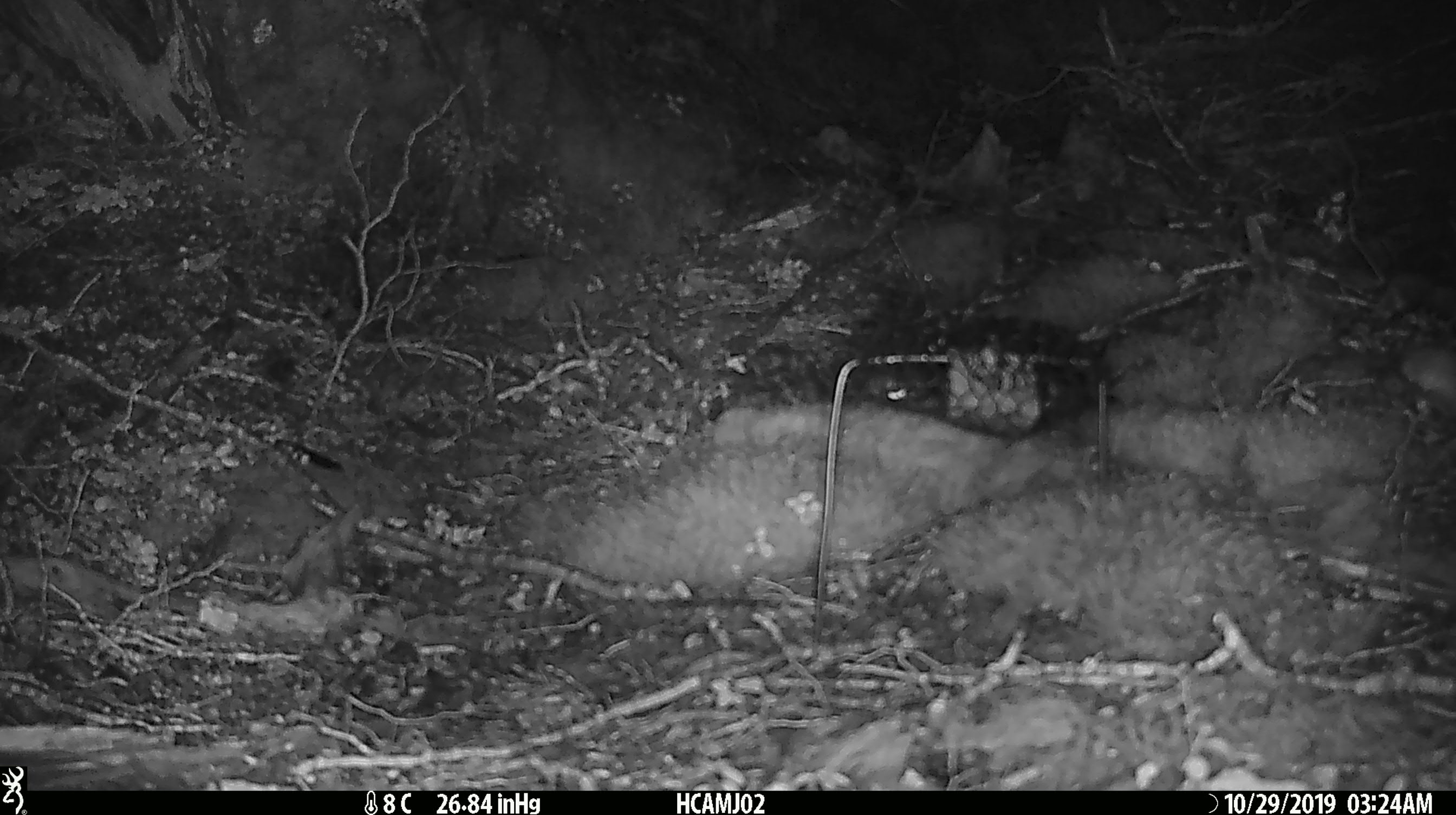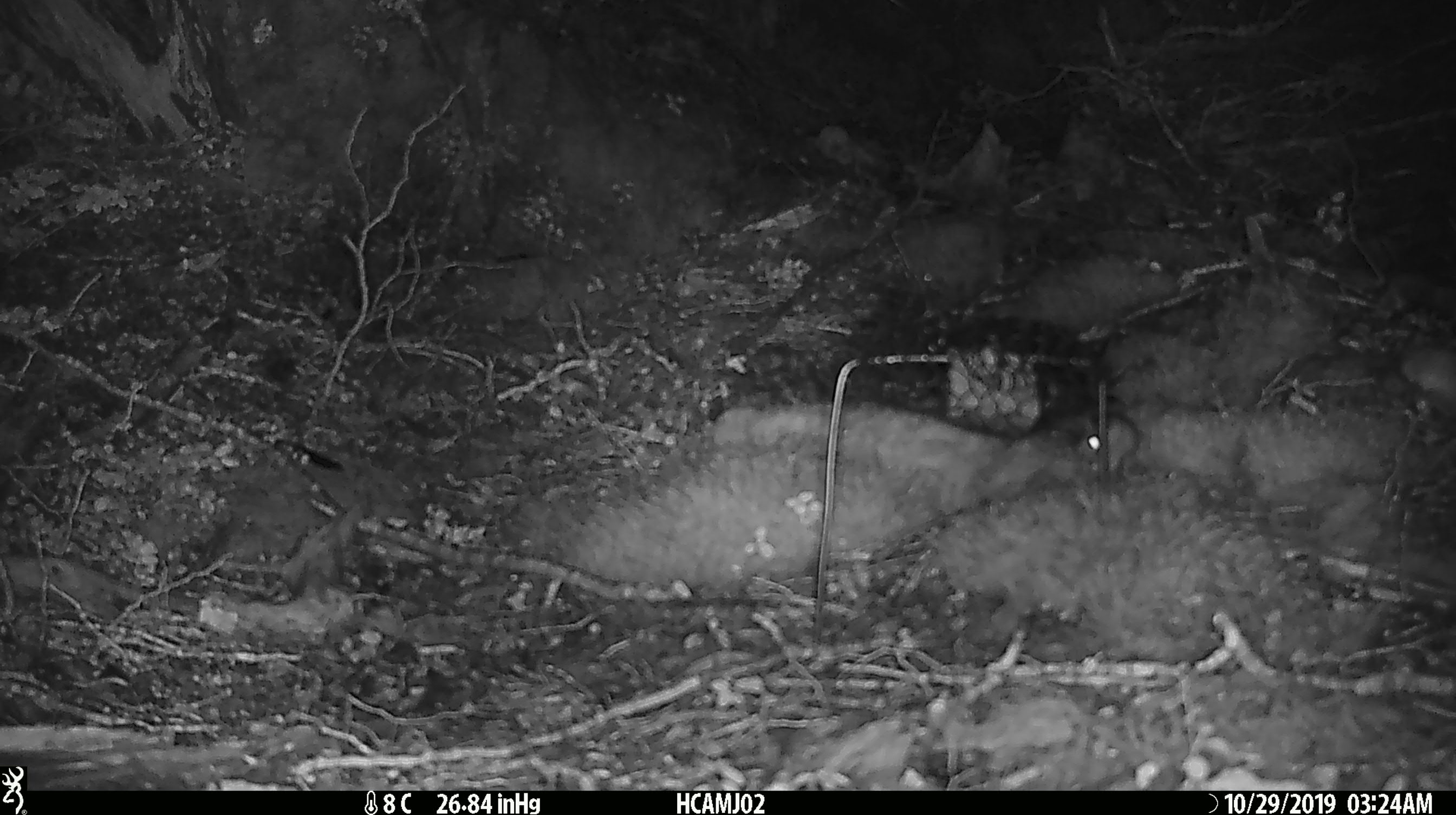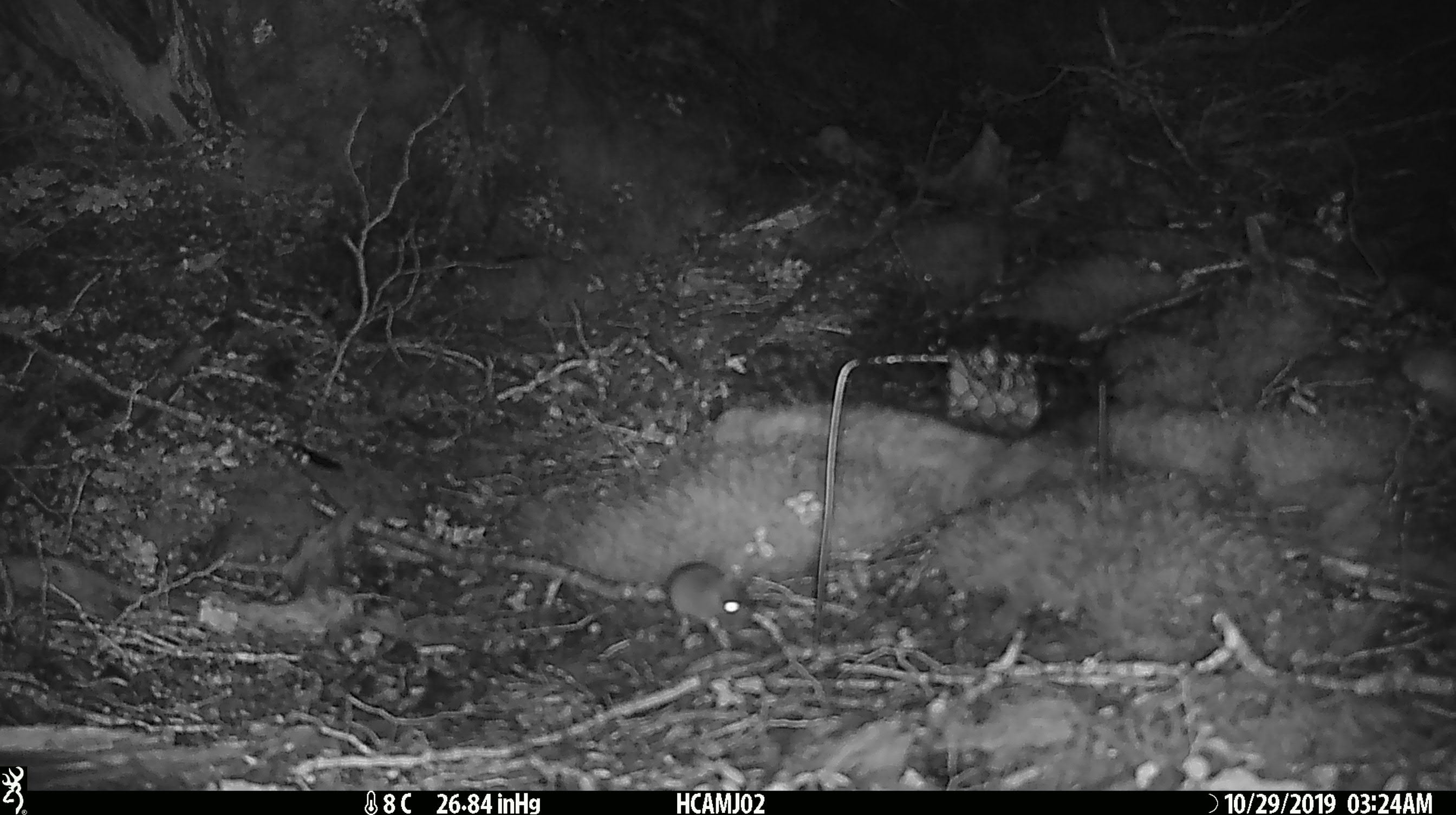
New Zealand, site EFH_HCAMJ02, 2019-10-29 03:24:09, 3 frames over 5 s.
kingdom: Animalia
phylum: Chordata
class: Mammalia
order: Rodentia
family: Muridae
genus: Mus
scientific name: Mus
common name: mouse